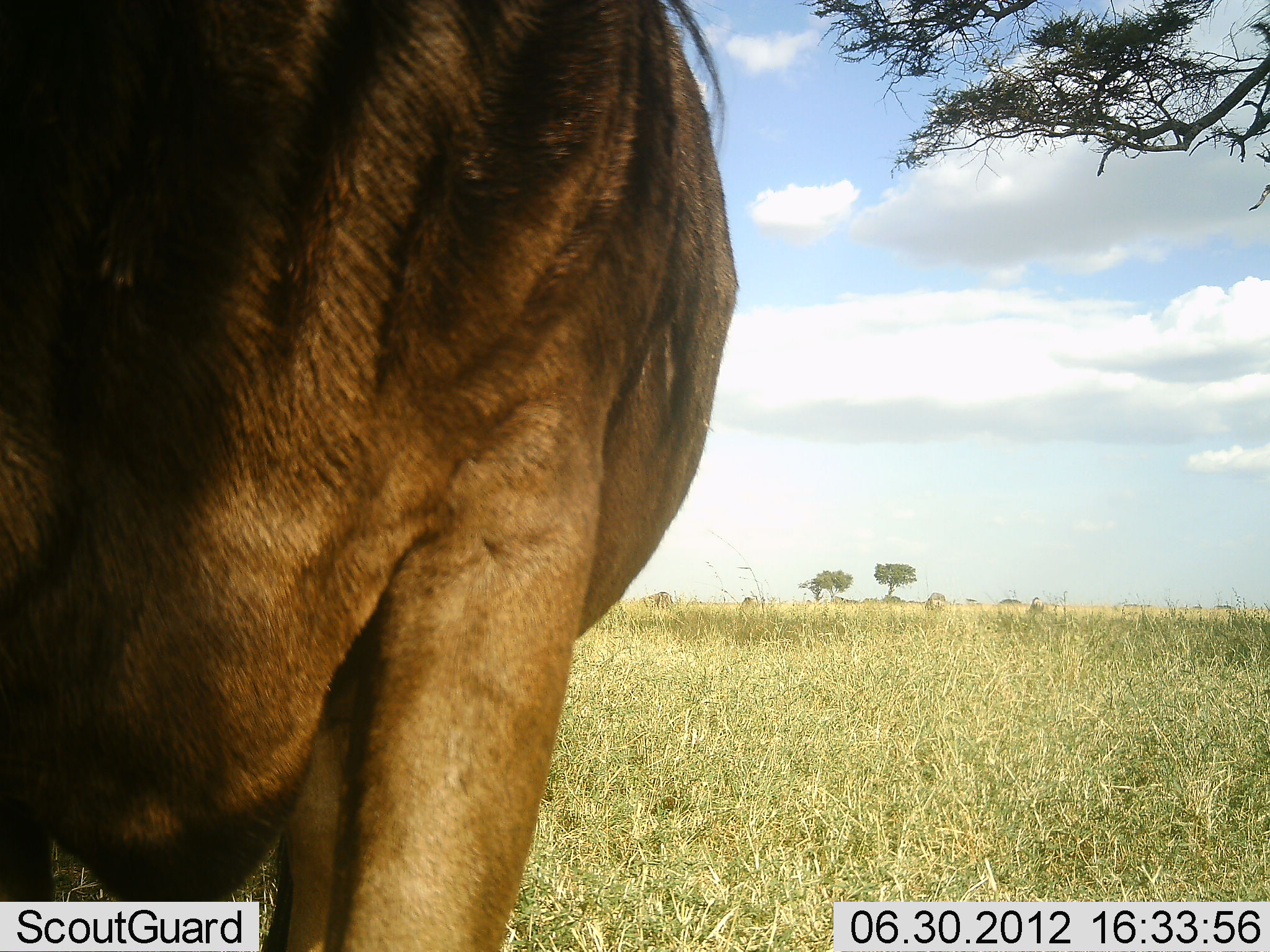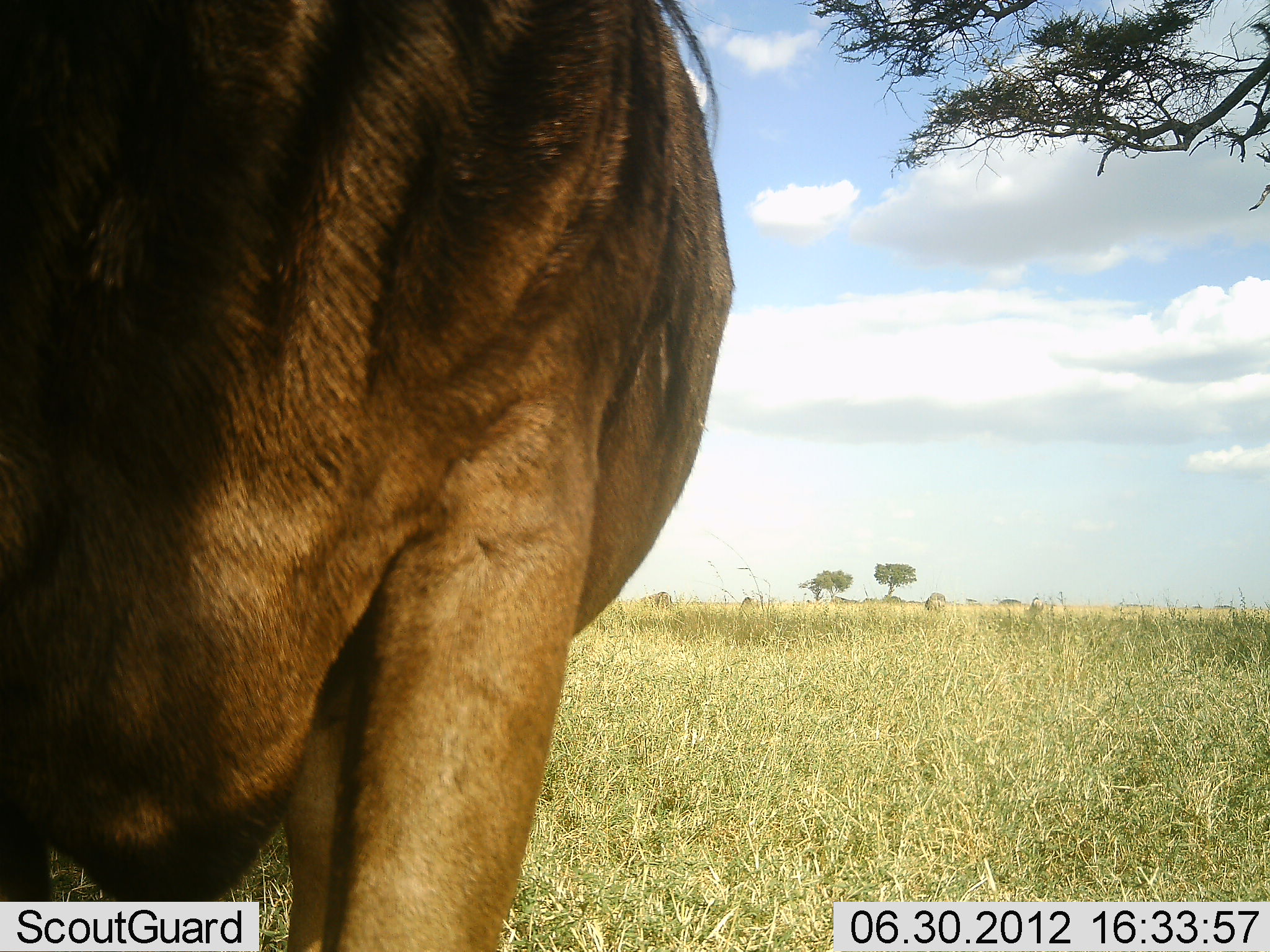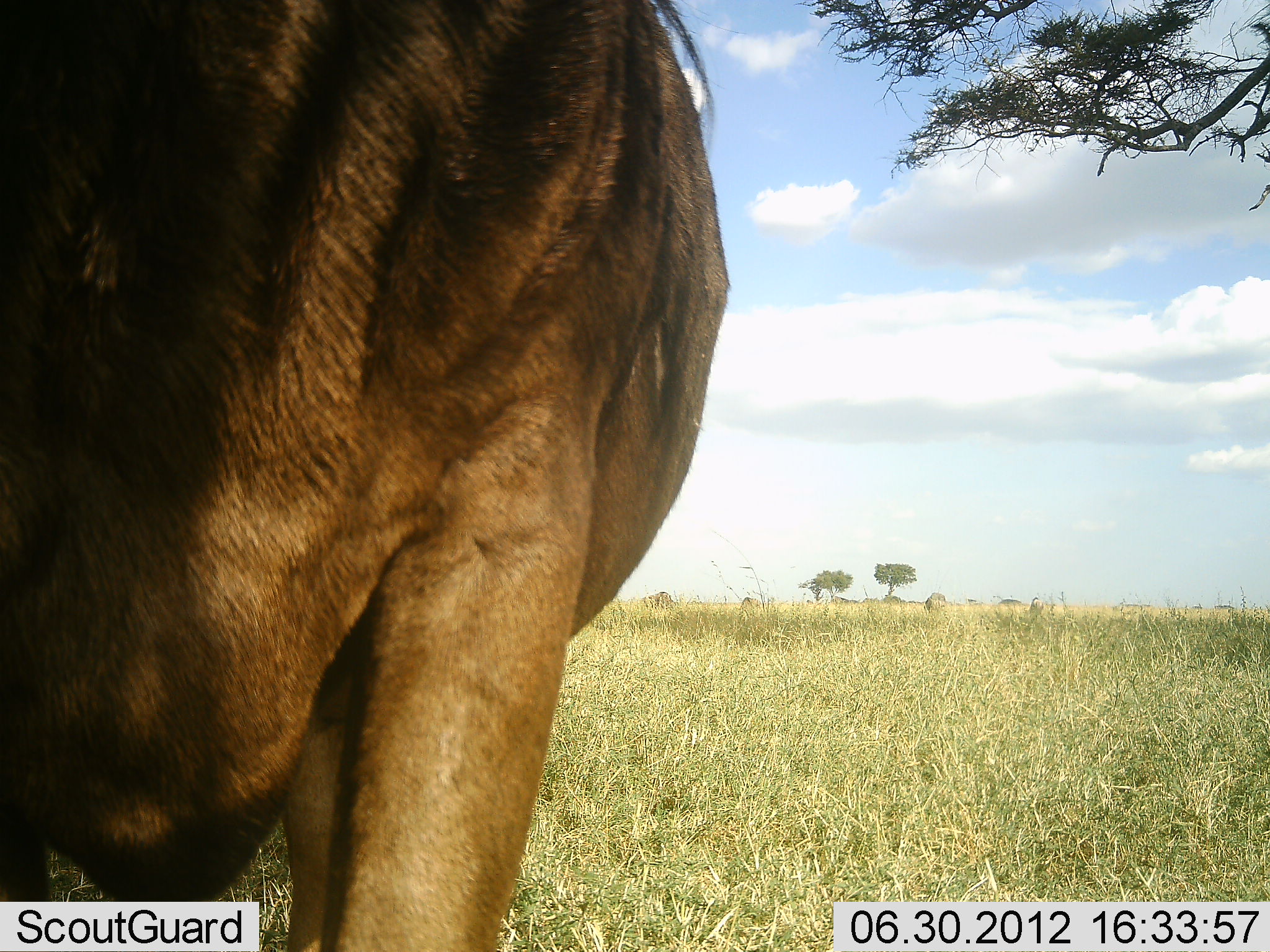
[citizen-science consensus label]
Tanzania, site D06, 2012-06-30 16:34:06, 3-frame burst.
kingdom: Animalia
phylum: Chordata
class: Mammalia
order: Artiodactyla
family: Bovidae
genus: Connochaetes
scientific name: Connochaetes taurinus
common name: blue wildebeest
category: wildebeest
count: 1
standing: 100%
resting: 0%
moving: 0%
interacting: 0%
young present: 0%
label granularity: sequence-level